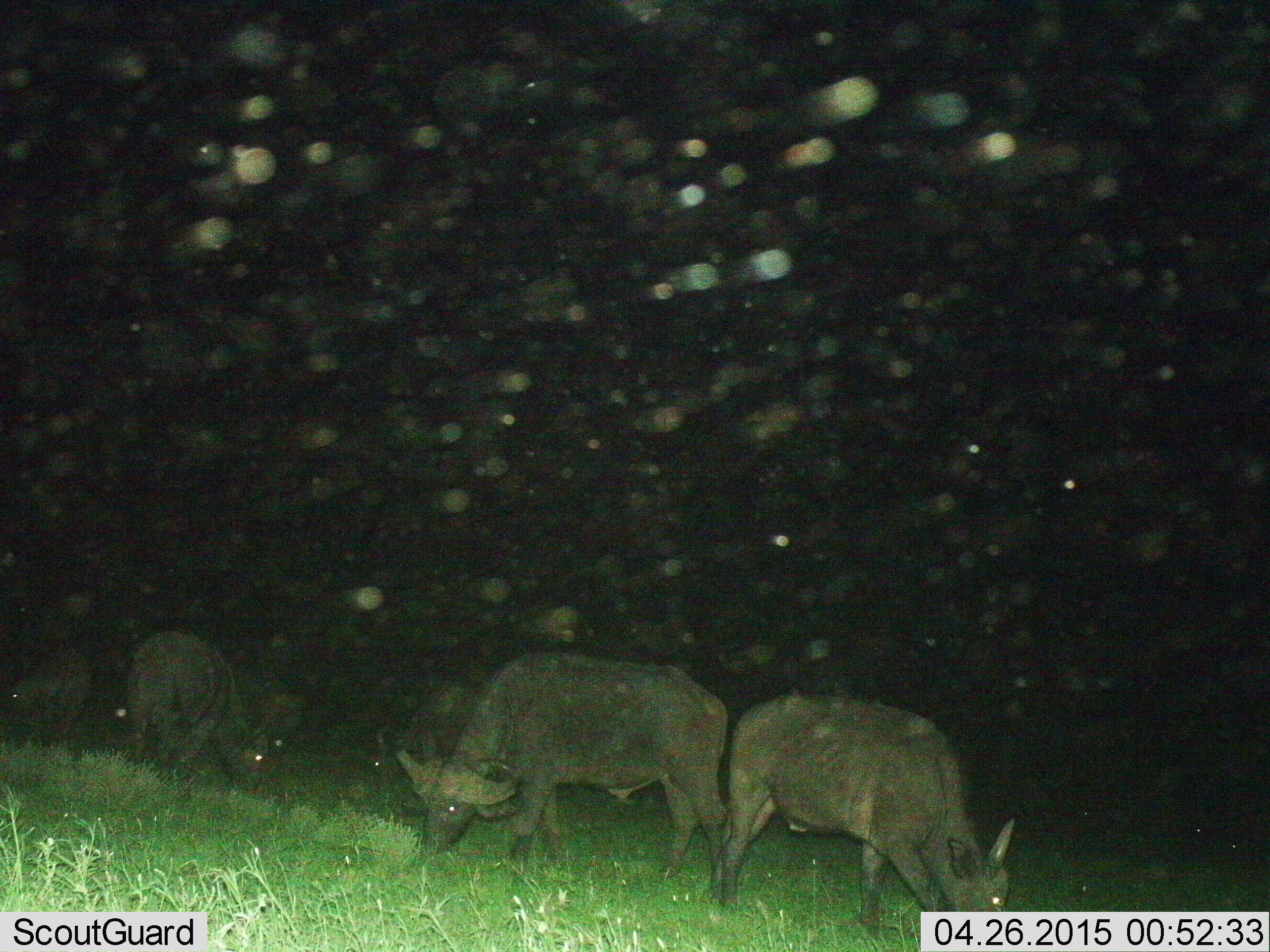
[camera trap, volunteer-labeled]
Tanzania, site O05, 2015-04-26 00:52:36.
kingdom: Animalia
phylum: Chordata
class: Mammalia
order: Artiodactyla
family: Bovidae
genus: Syncerus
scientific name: Syncerus caffer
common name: cape buffalo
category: buffalo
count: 5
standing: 10%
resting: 10%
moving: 10%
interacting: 0%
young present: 0%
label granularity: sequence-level